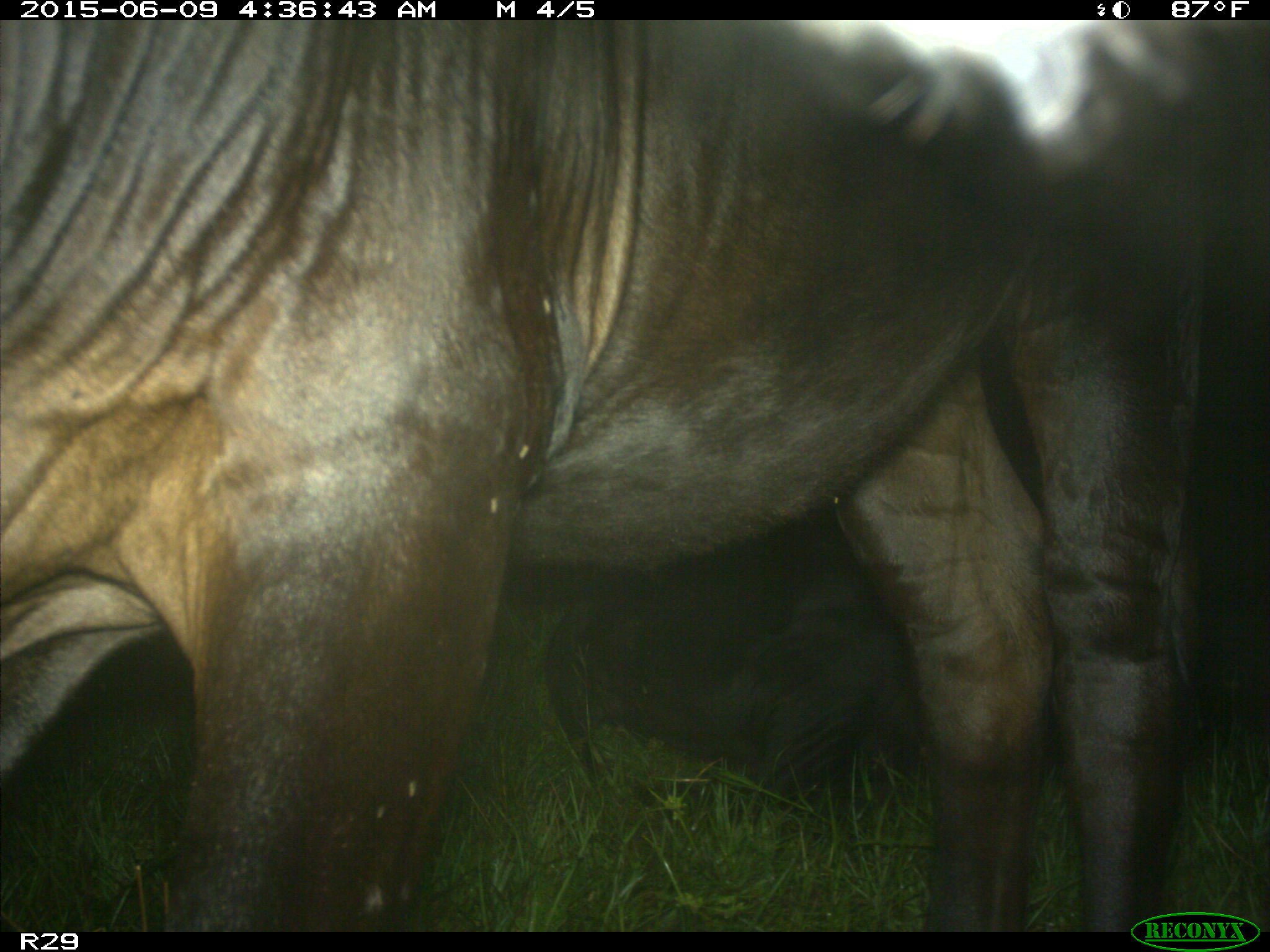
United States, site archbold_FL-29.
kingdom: Animalia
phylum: Chordata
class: Mammalia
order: Artiodactyla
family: Bovidae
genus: Bos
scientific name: Bos taurus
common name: domestic cow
Bos taurus (domestic cow).